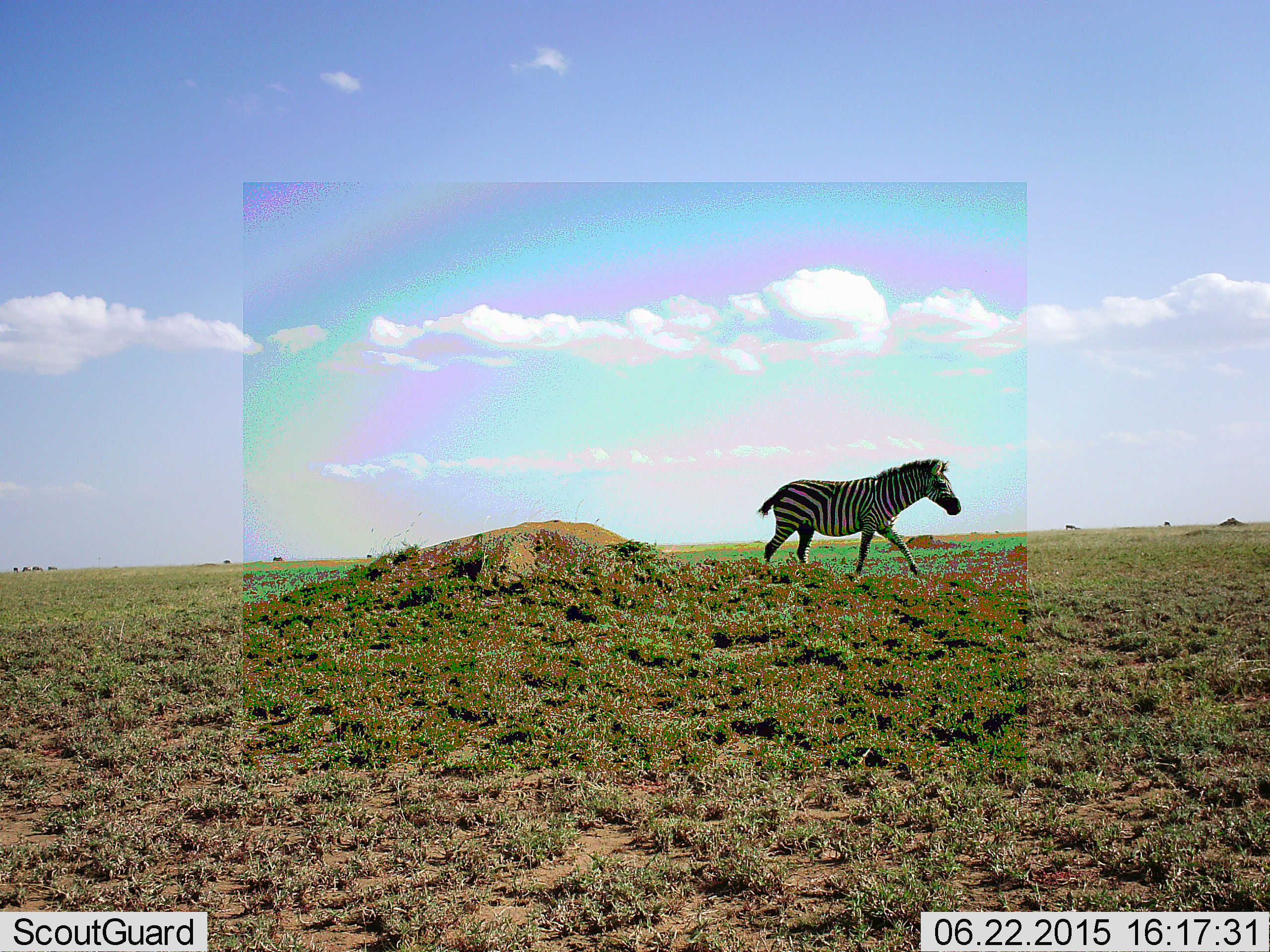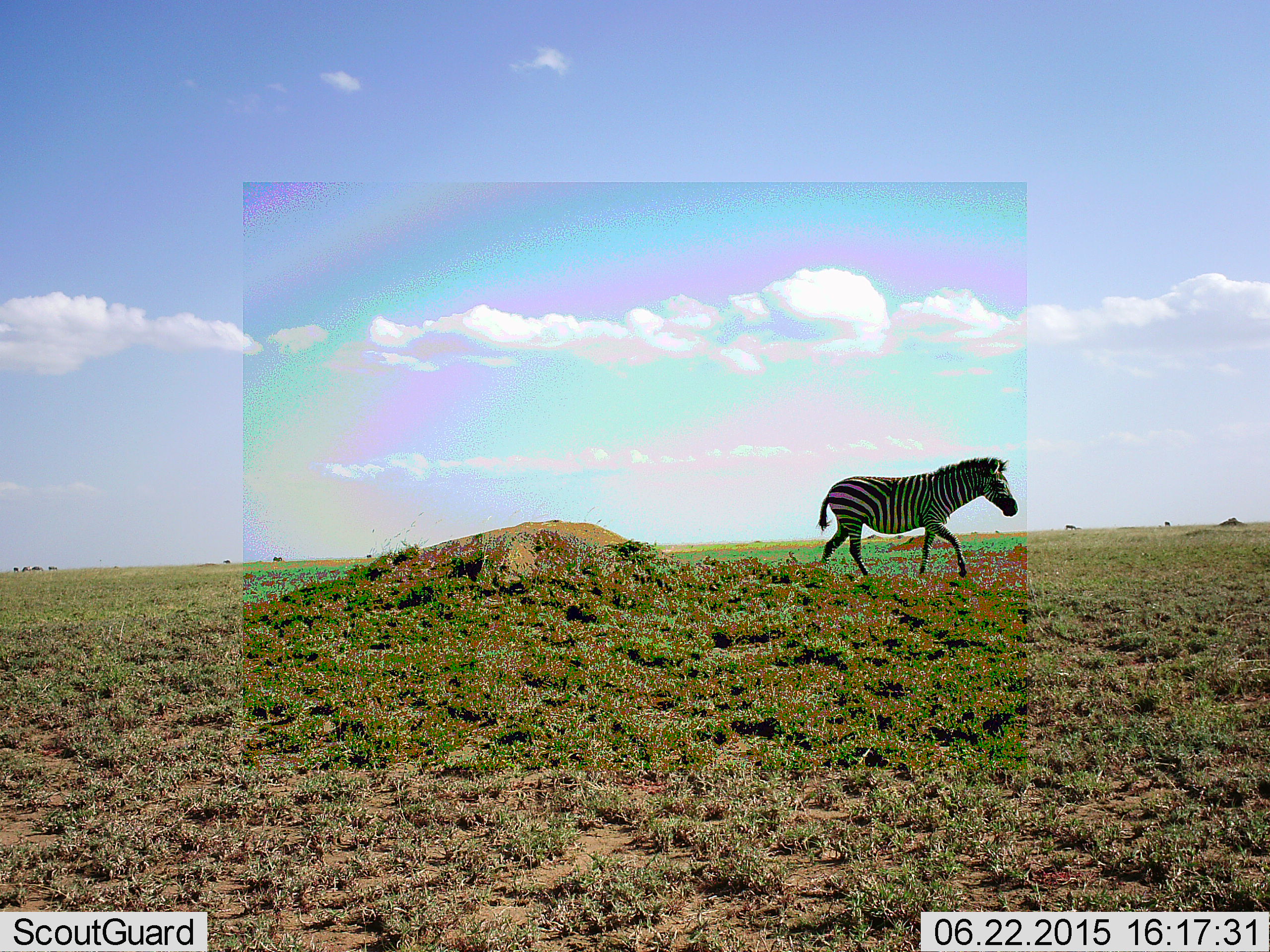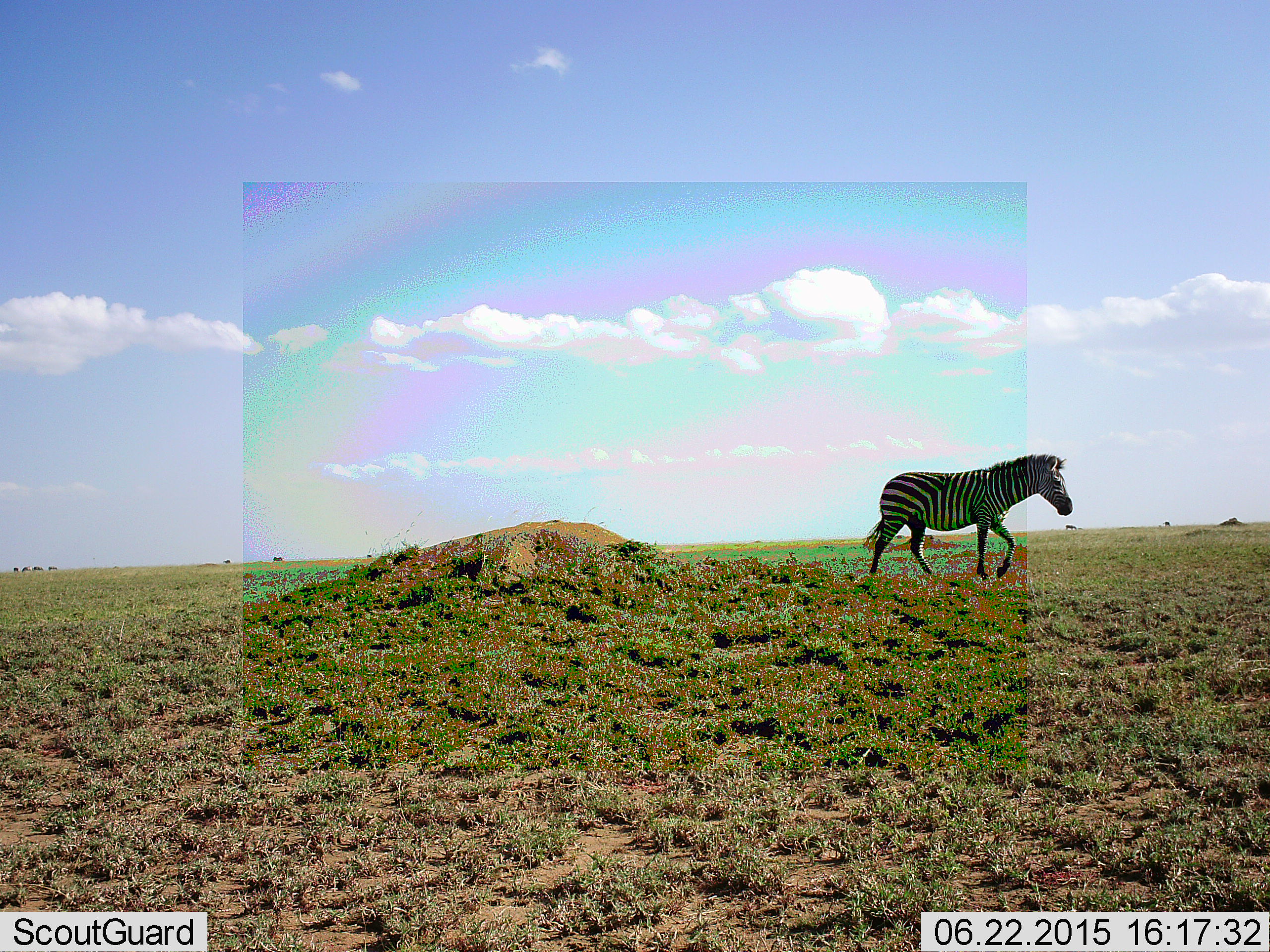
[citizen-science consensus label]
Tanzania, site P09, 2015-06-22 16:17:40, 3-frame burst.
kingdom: Animalia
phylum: Chordata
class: Mammalia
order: Perissodactyla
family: Equidae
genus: Equus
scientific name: Equus quagga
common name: plains zebra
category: zebra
Zebra (plains zebra) (Equus quagga), count 1. Behavior (volunteer vote fractions): standing 20%, resting 0%, moving 100%, interacting 0%. Young present (vote fraction): 0%. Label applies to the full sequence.